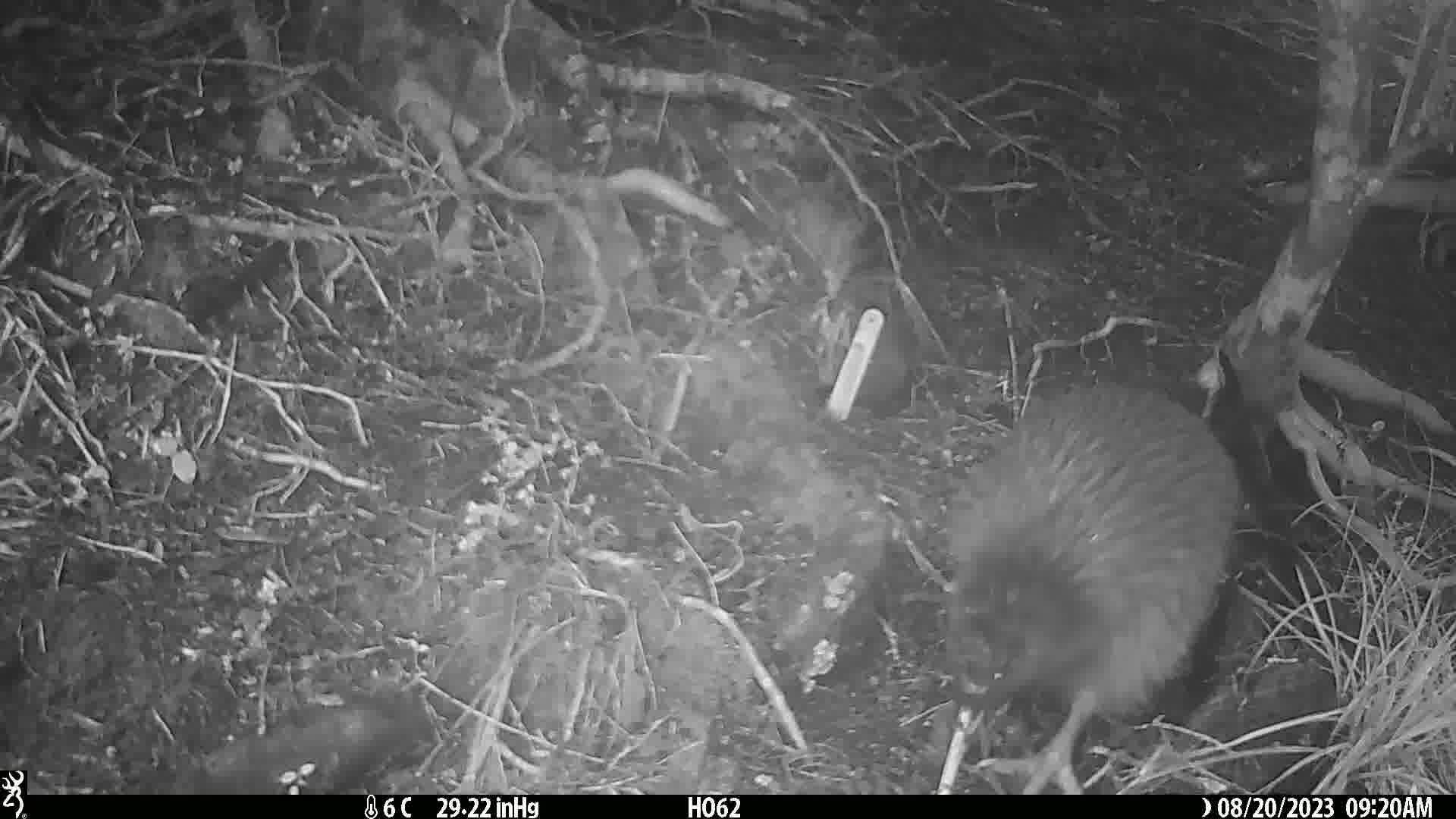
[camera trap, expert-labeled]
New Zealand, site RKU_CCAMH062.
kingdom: Animalia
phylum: Chordata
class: Aves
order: Apterygiformes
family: Apterygidae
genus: Apteryx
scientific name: Apteryx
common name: kiwi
Kiwi (Apteryx).